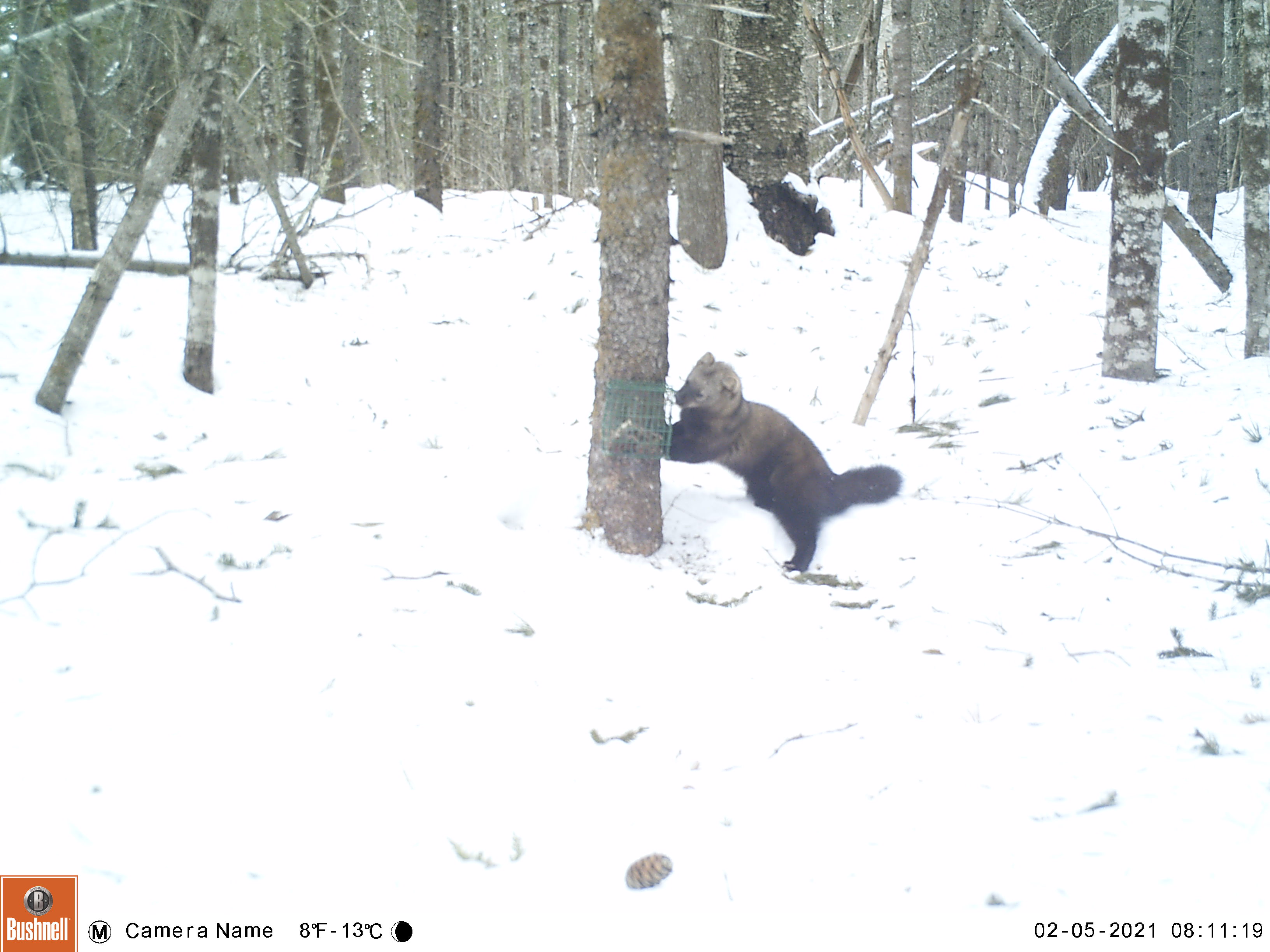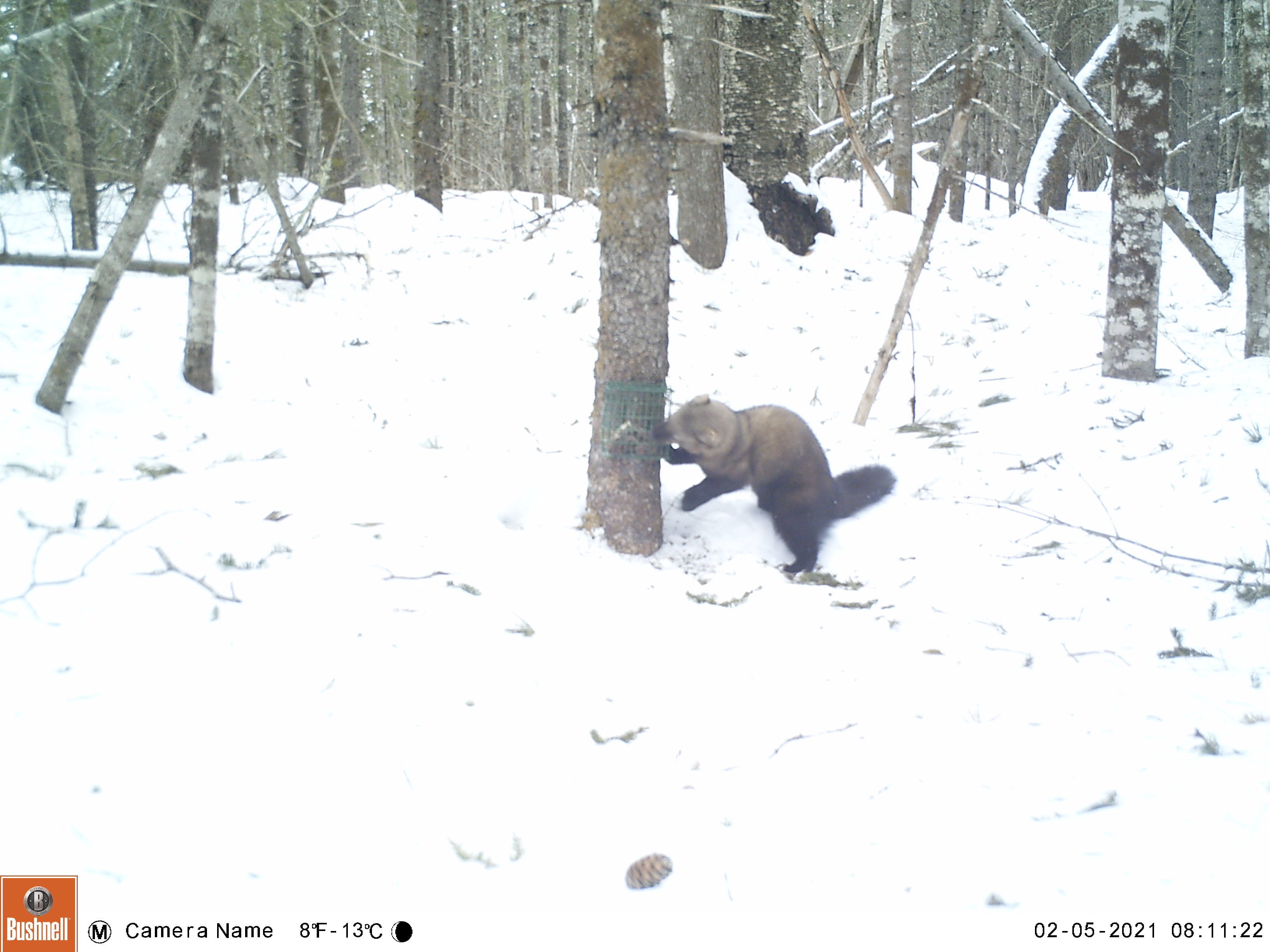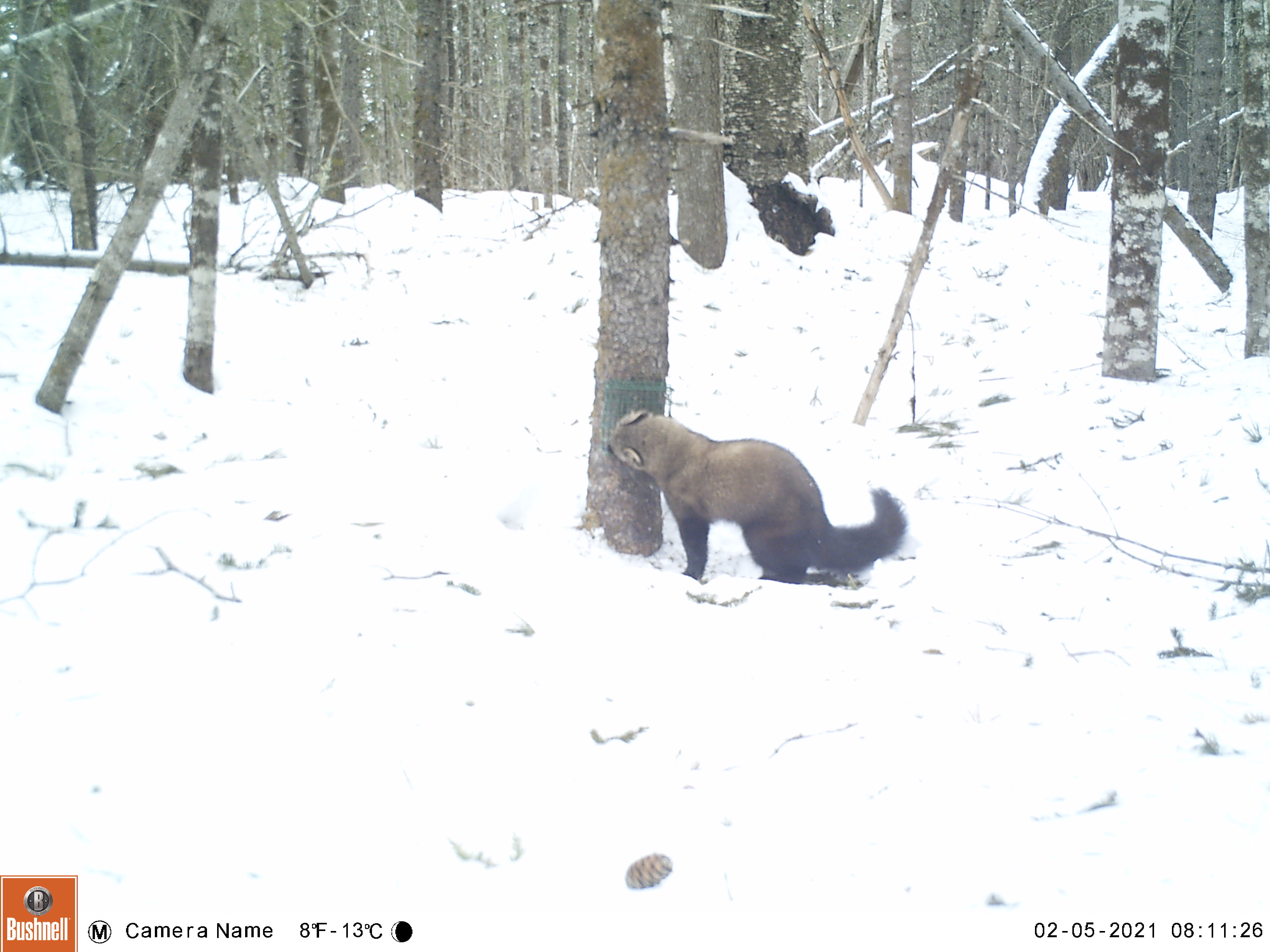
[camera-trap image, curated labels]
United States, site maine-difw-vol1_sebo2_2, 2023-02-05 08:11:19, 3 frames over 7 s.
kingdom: Animalia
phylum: Chordata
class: Mammalia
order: Carnivora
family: Mustelidae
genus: Pekania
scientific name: Pekania pennanti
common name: fisher